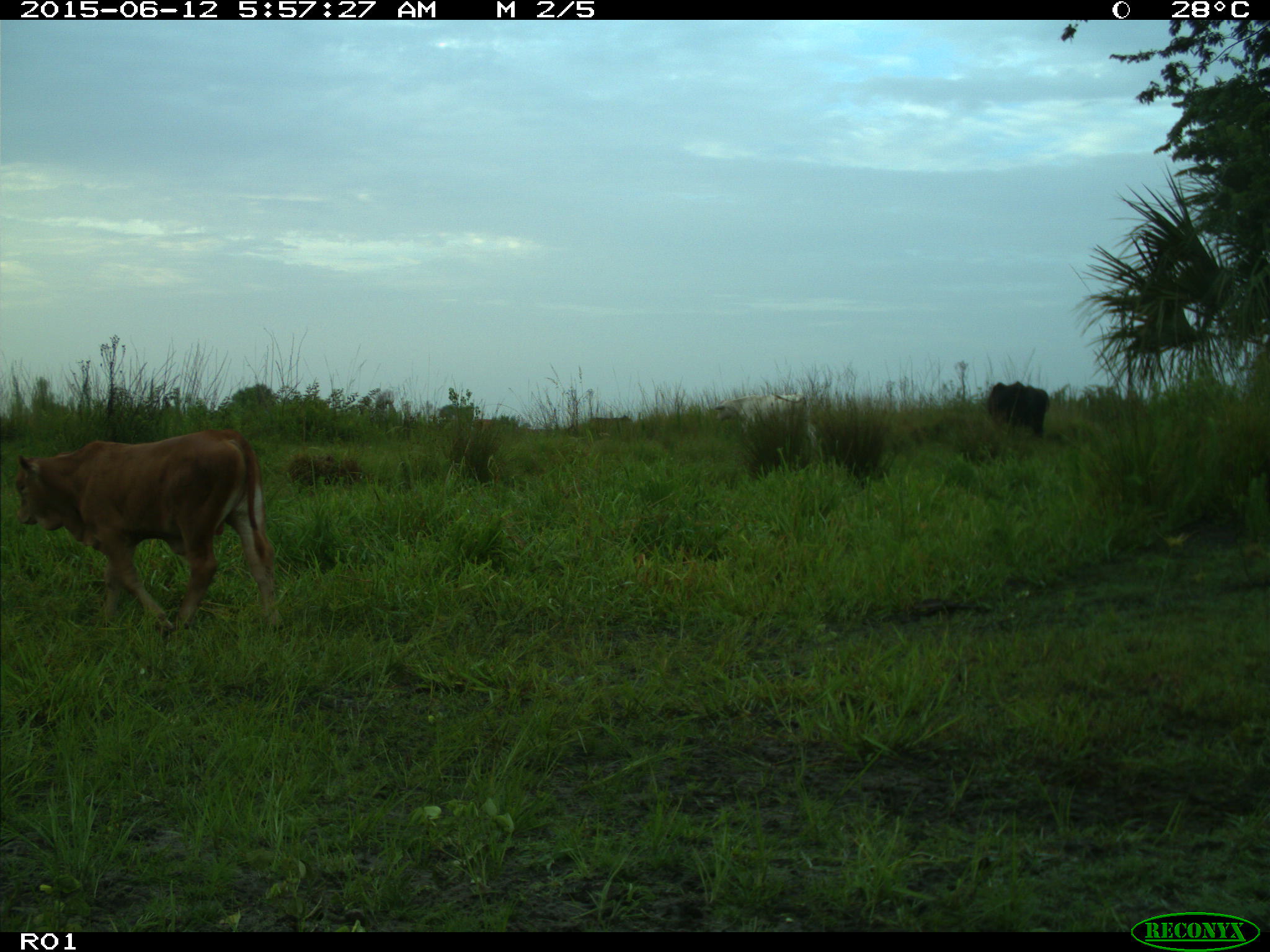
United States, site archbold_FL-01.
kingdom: Animalia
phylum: Chordata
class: Mammalia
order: Artiodactyla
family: Bovidae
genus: Bos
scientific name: Bos taurus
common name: domestic cow